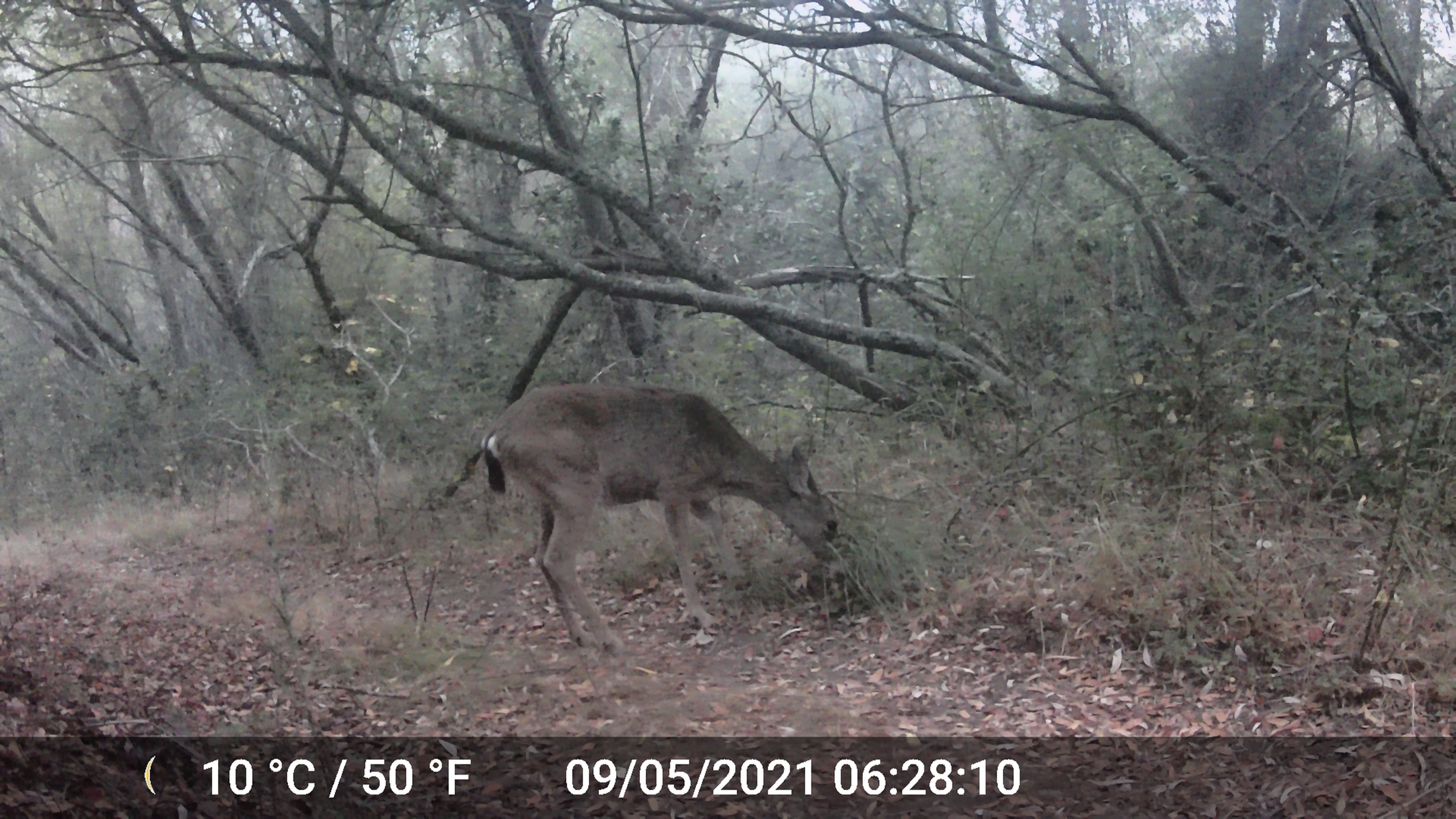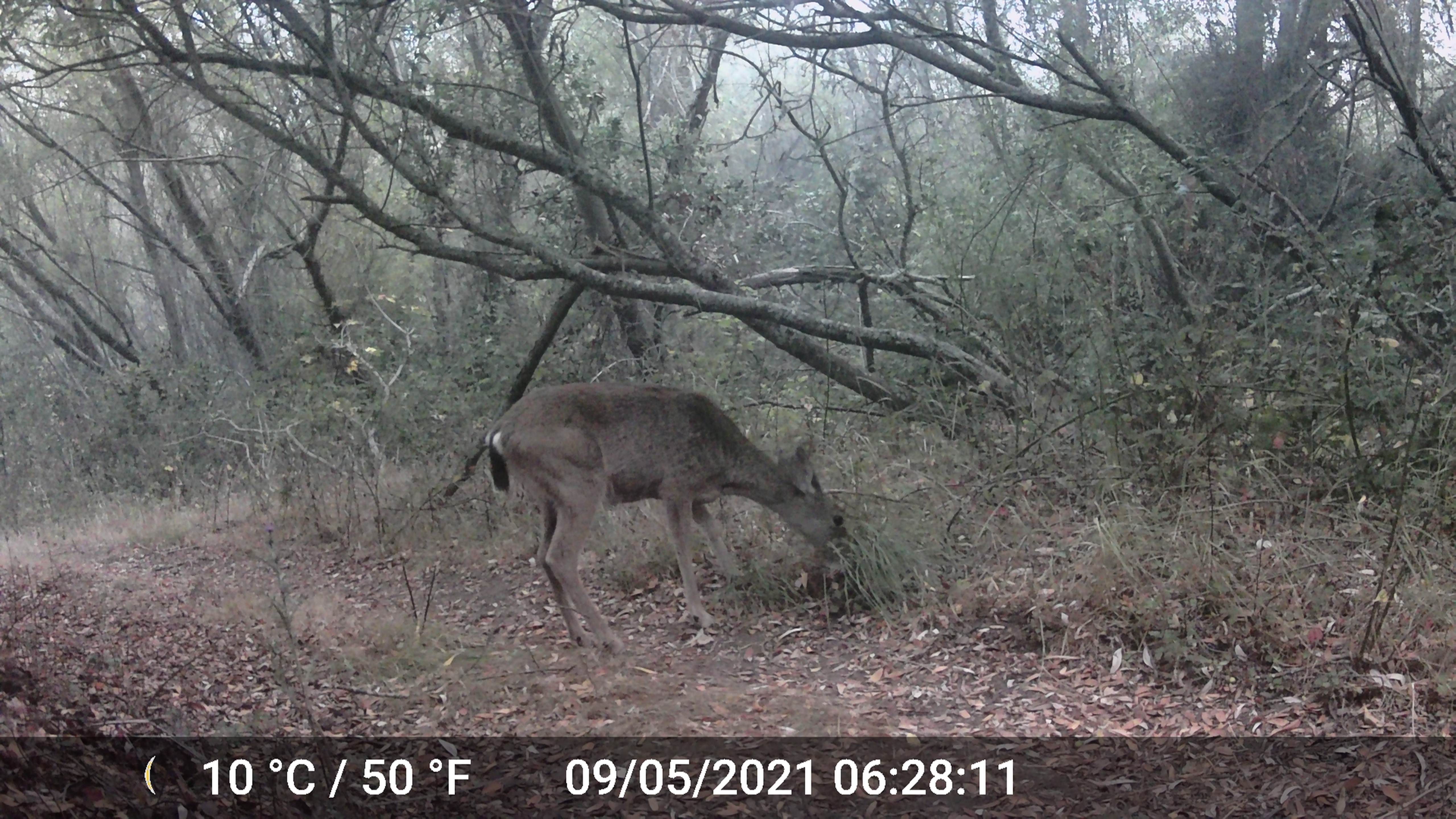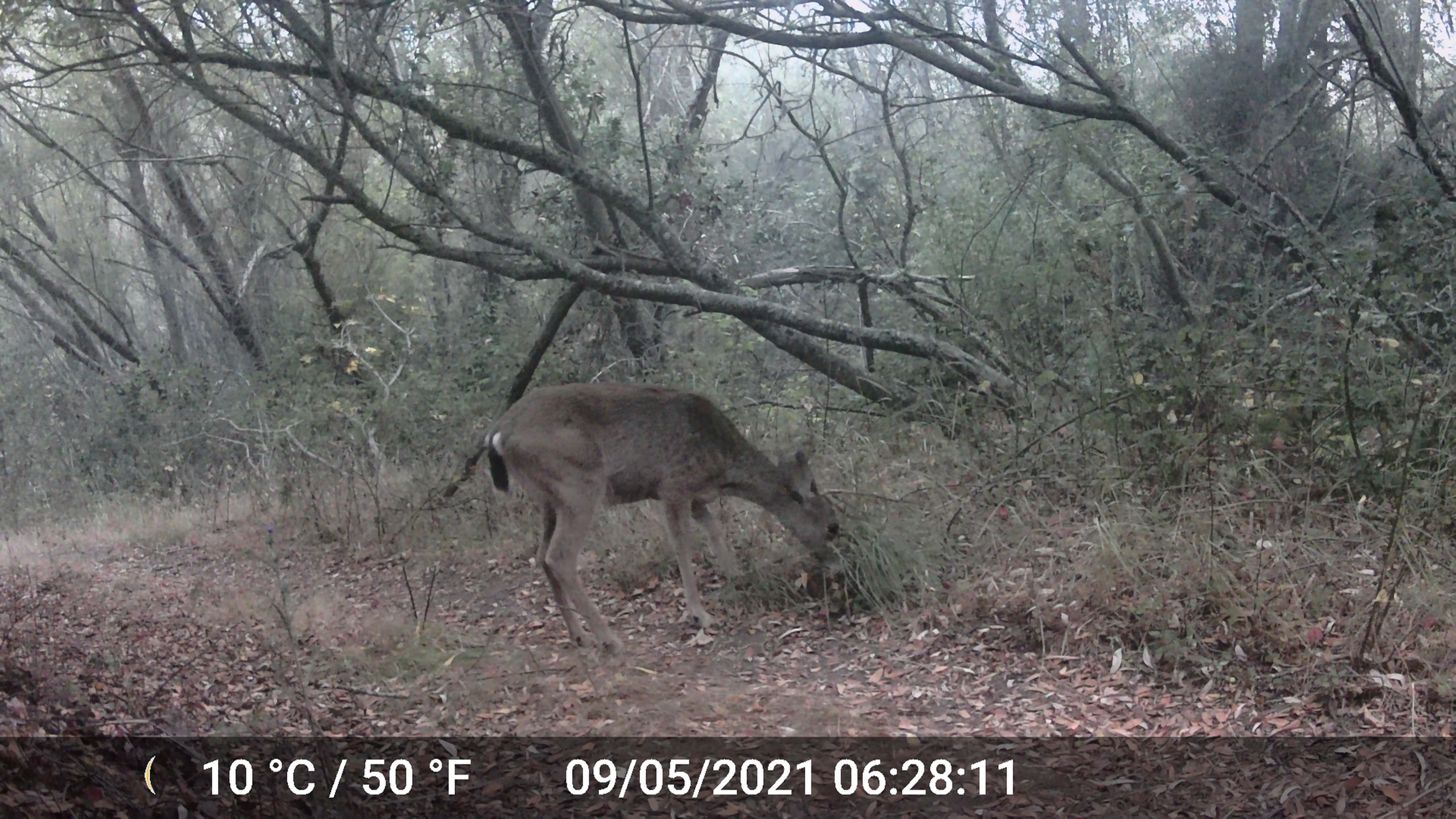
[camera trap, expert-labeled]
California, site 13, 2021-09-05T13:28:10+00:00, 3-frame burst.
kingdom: Animalia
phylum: Chordata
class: Mammalia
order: Artiodactyla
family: Cervidae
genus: Odocoileus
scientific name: Odocoileus hemionus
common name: mule deer